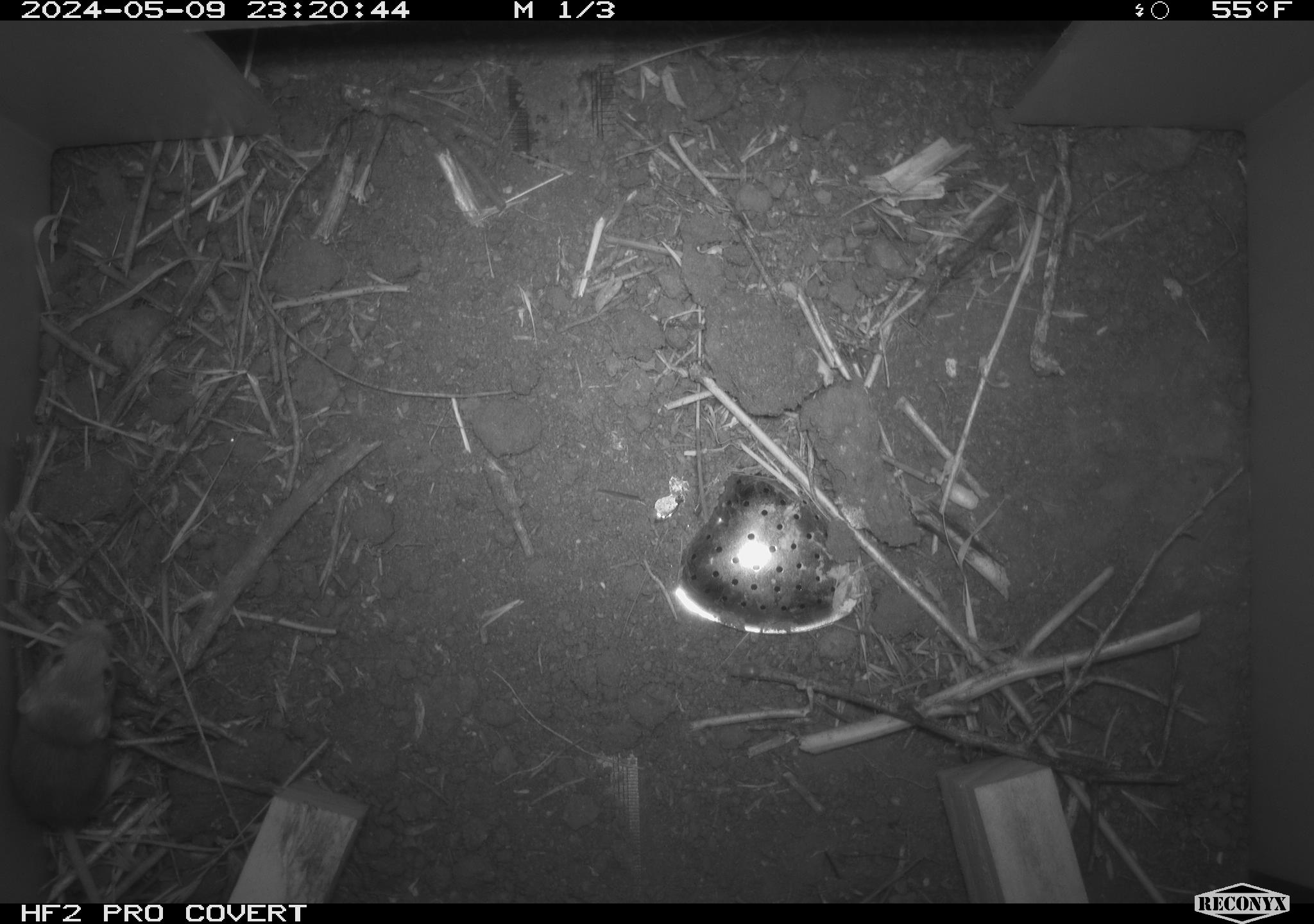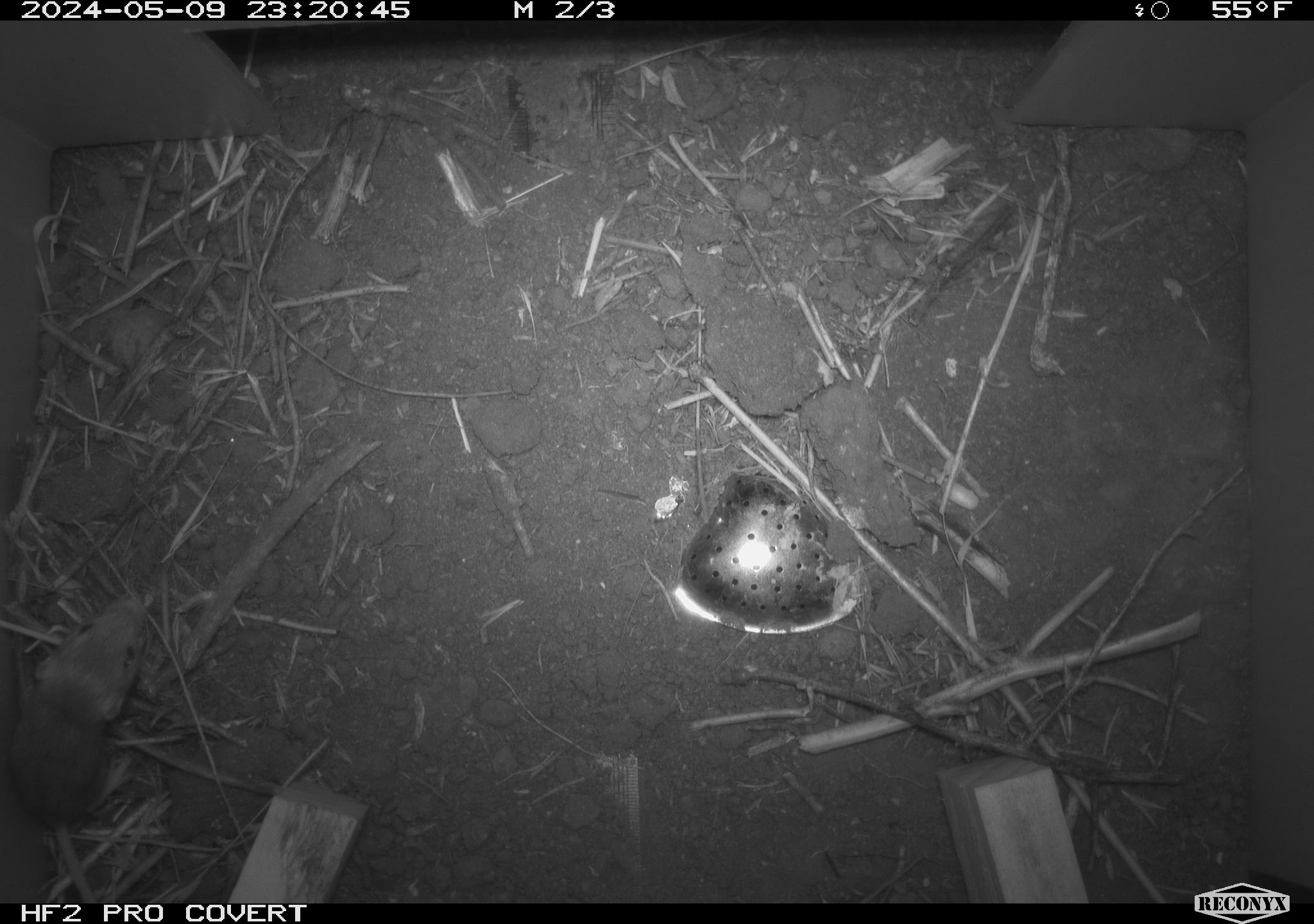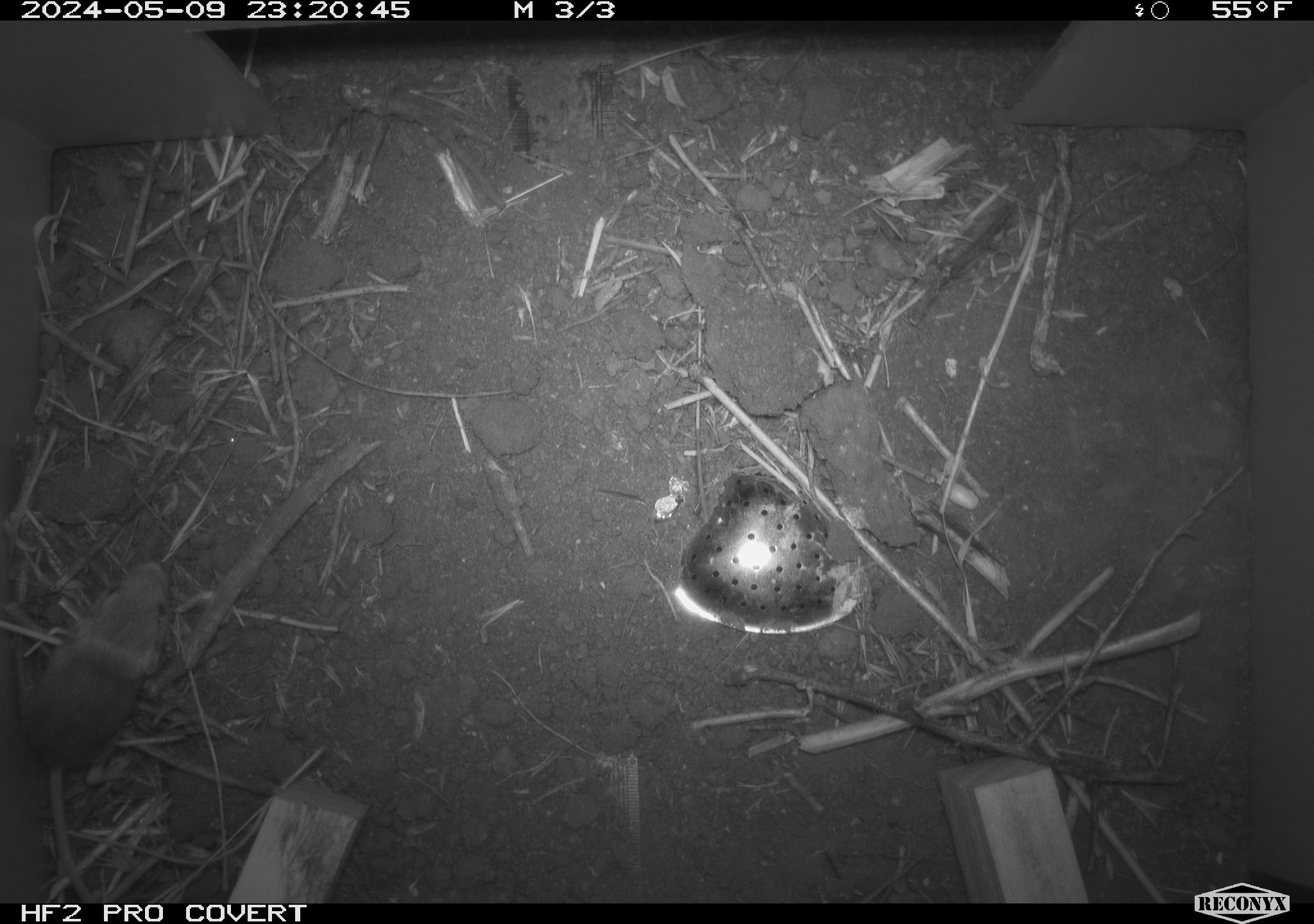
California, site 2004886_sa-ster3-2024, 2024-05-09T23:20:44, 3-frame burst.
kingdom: Animalia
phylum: Chordata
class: Mammalia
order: Rodentia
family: Heteromyidae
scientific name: Heteromyidae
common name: kangaroo rats and pocket mice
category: heteromyidae family